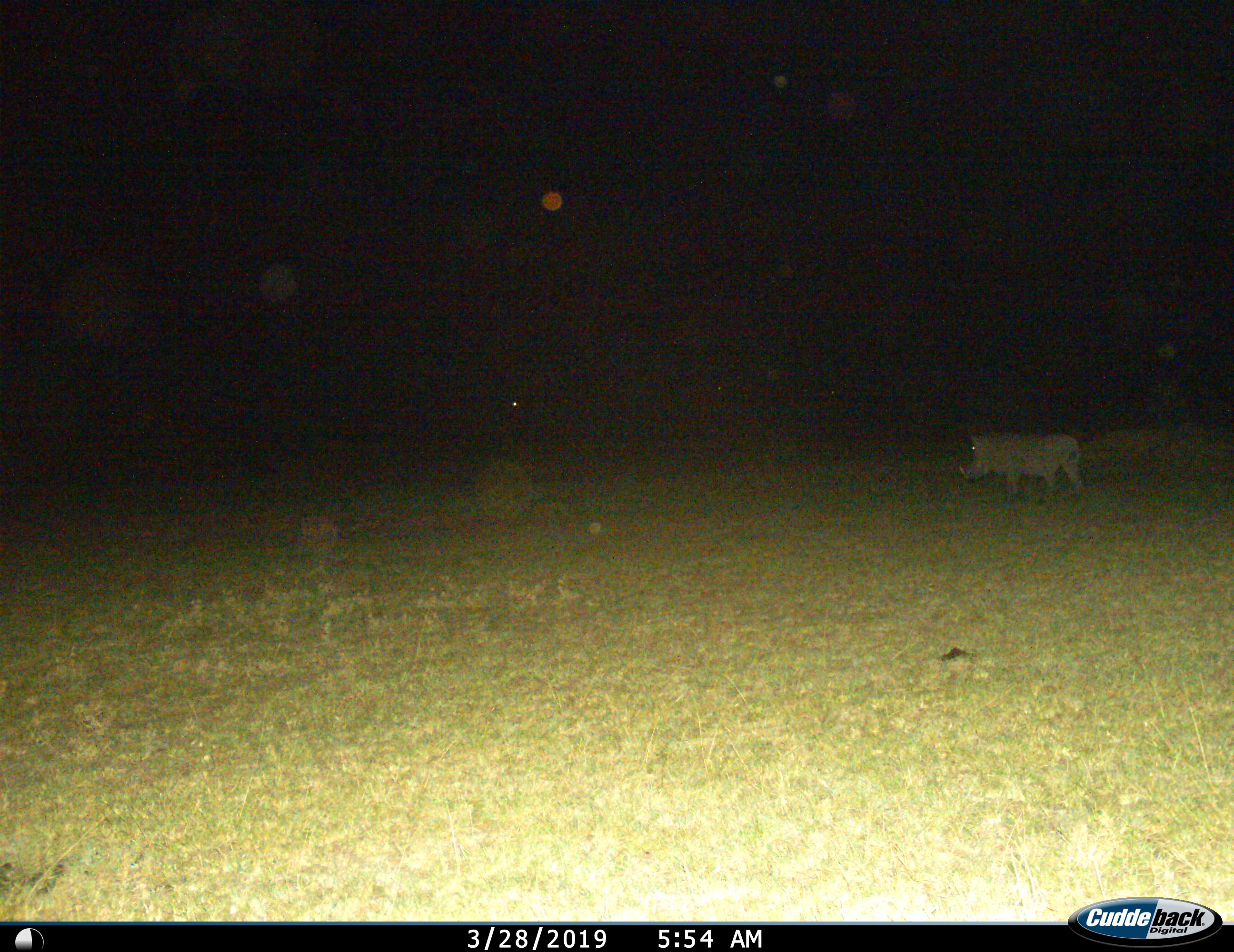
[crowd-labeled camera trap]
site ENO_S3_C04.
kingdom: Animalia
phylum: Chordata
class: Mammalia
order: Artiodactyla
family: Suidae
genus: Phacochoerus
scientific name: Phacochoerus africanus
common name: warthog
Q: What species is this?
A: Warthog (Phacochoerus africanus).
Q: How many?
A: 1.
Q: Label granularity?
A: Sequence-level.